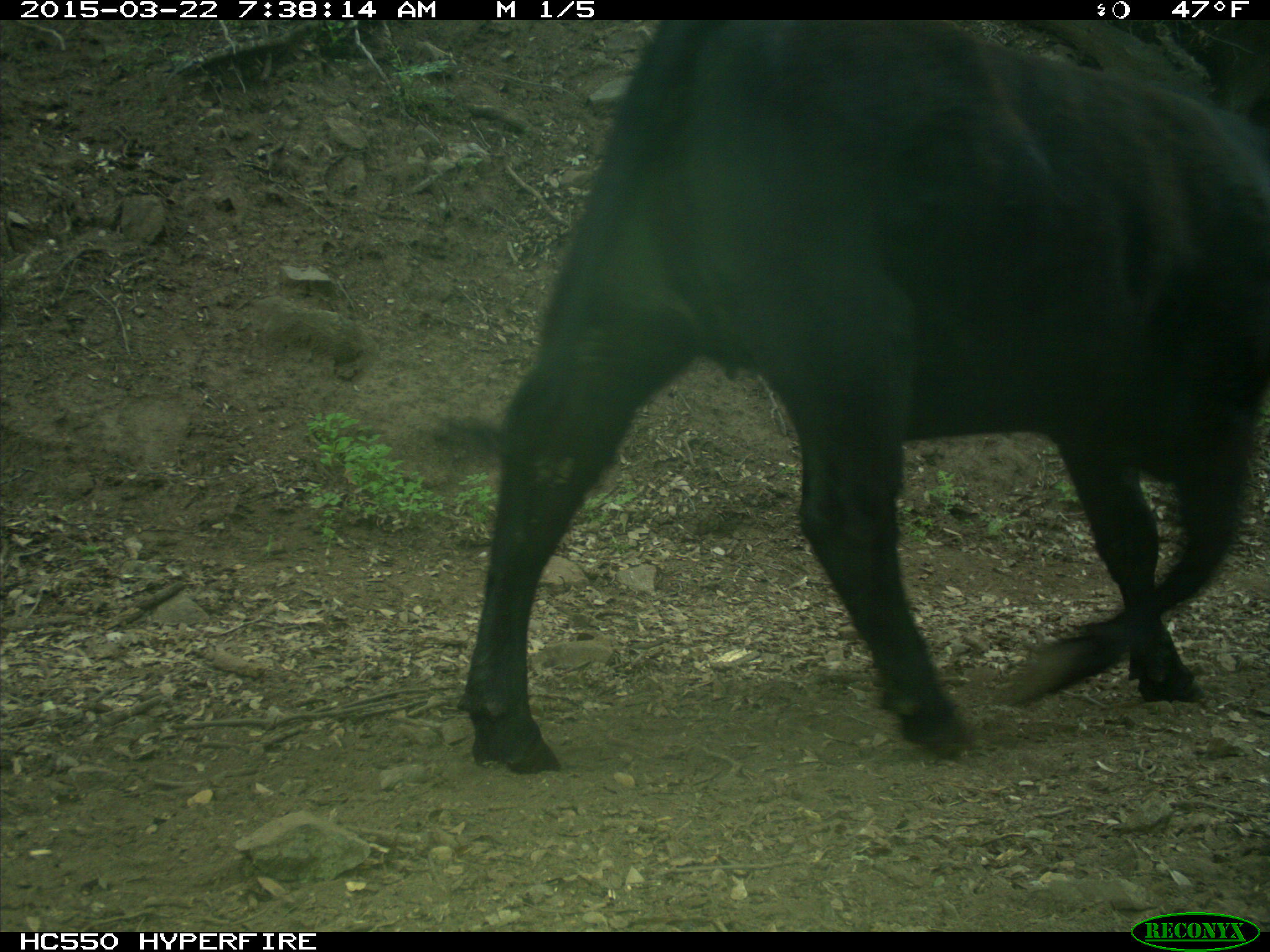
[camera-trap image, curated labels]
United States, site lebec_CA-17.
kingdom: Animalia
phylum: Chordata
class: Mammalia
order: Artiodactyla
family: Bovidae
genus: Bos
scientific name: Bos taurus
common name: domestic cow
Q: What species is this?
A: Bos taurus (domestic cow).